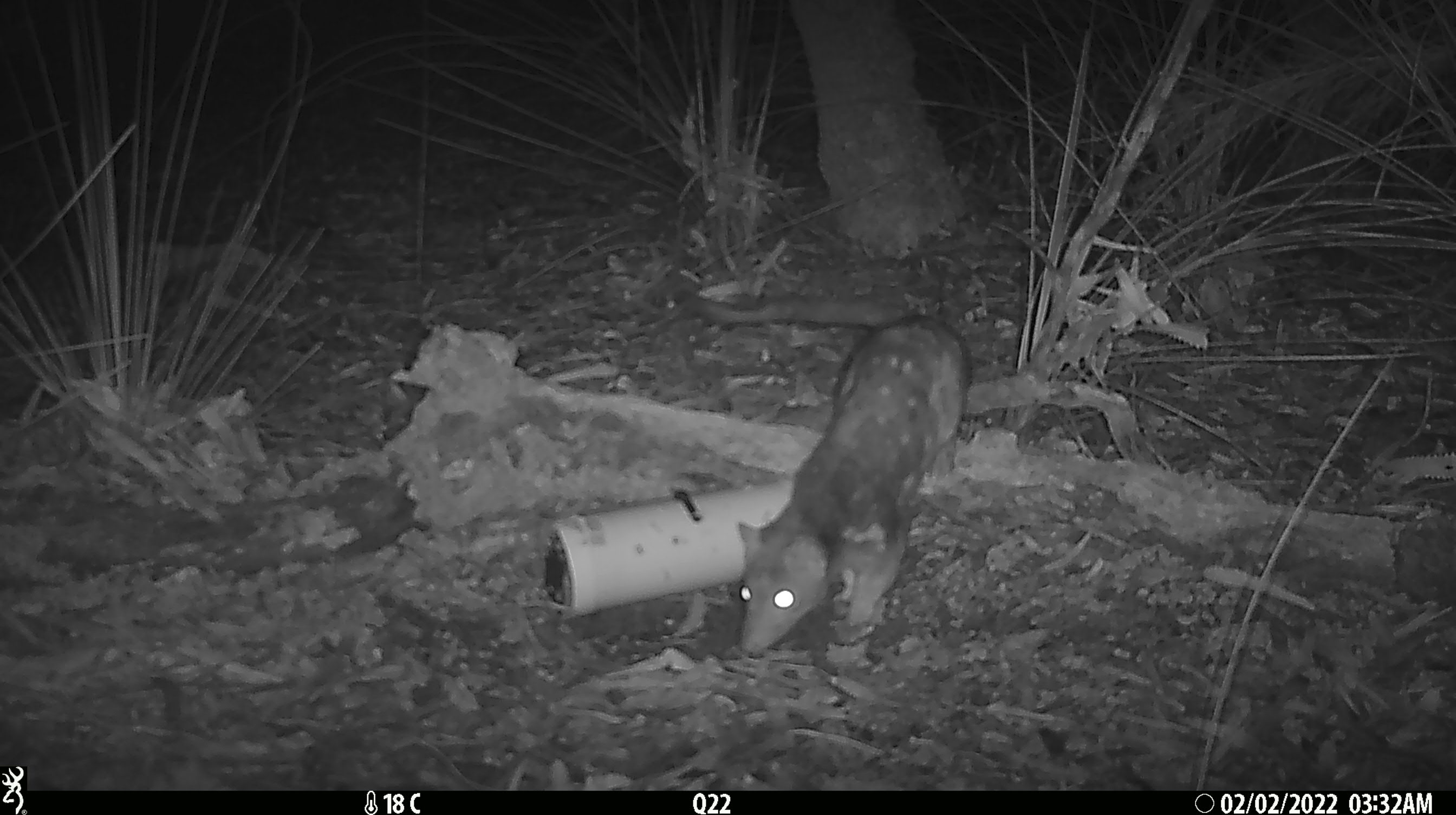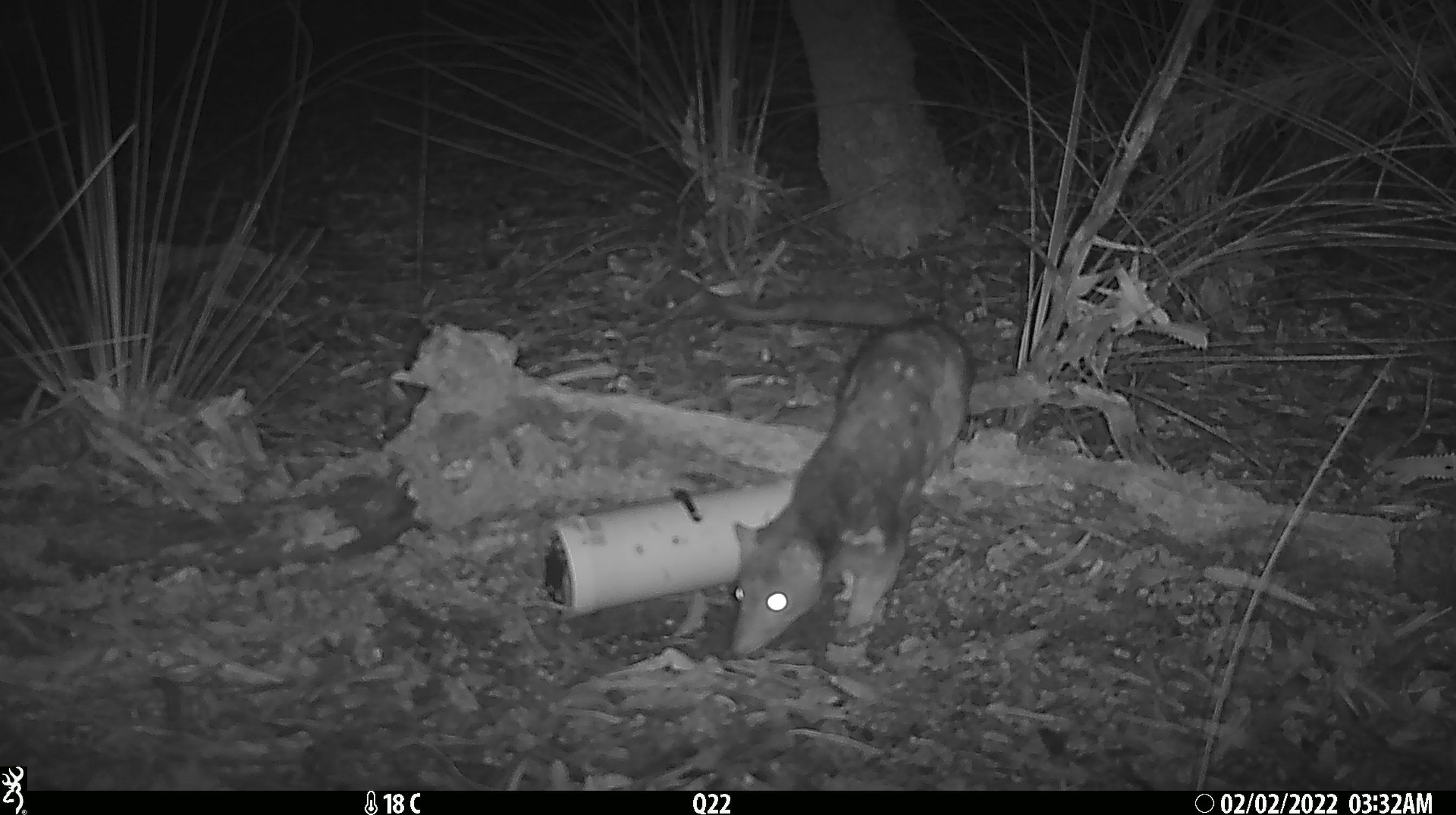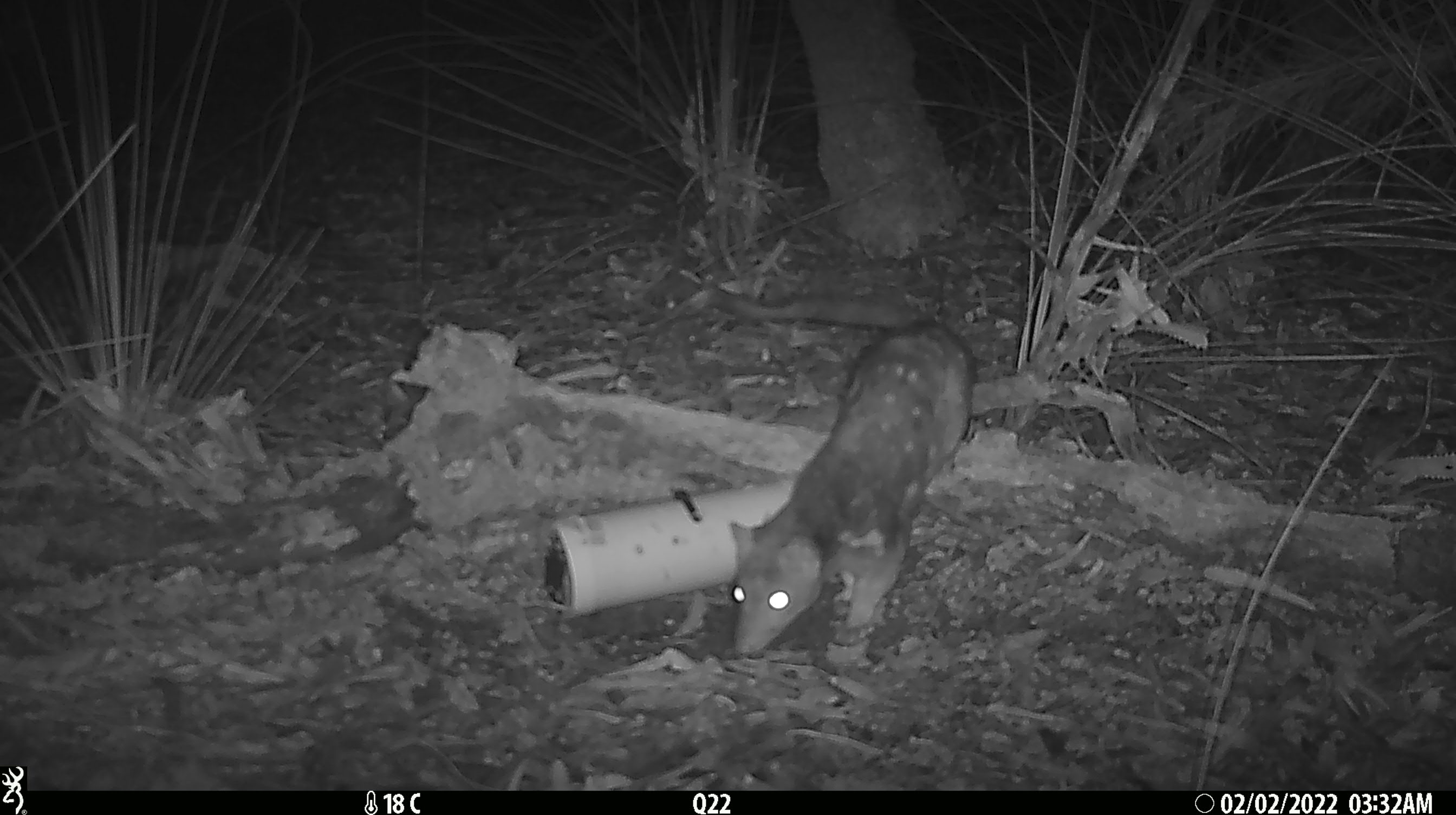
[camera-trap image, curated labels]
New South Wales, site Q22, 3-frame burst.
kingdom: Animalia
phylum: Chordata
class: Mammalia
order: Dasyuromorphia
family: Dasyuridae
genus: Dasyurus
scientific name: Dasyurus maculatus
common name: spotted-tailed quoll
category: quoll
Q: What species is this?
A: Quoll (spotted-tailed quoll) (Dasyurus maculatus).